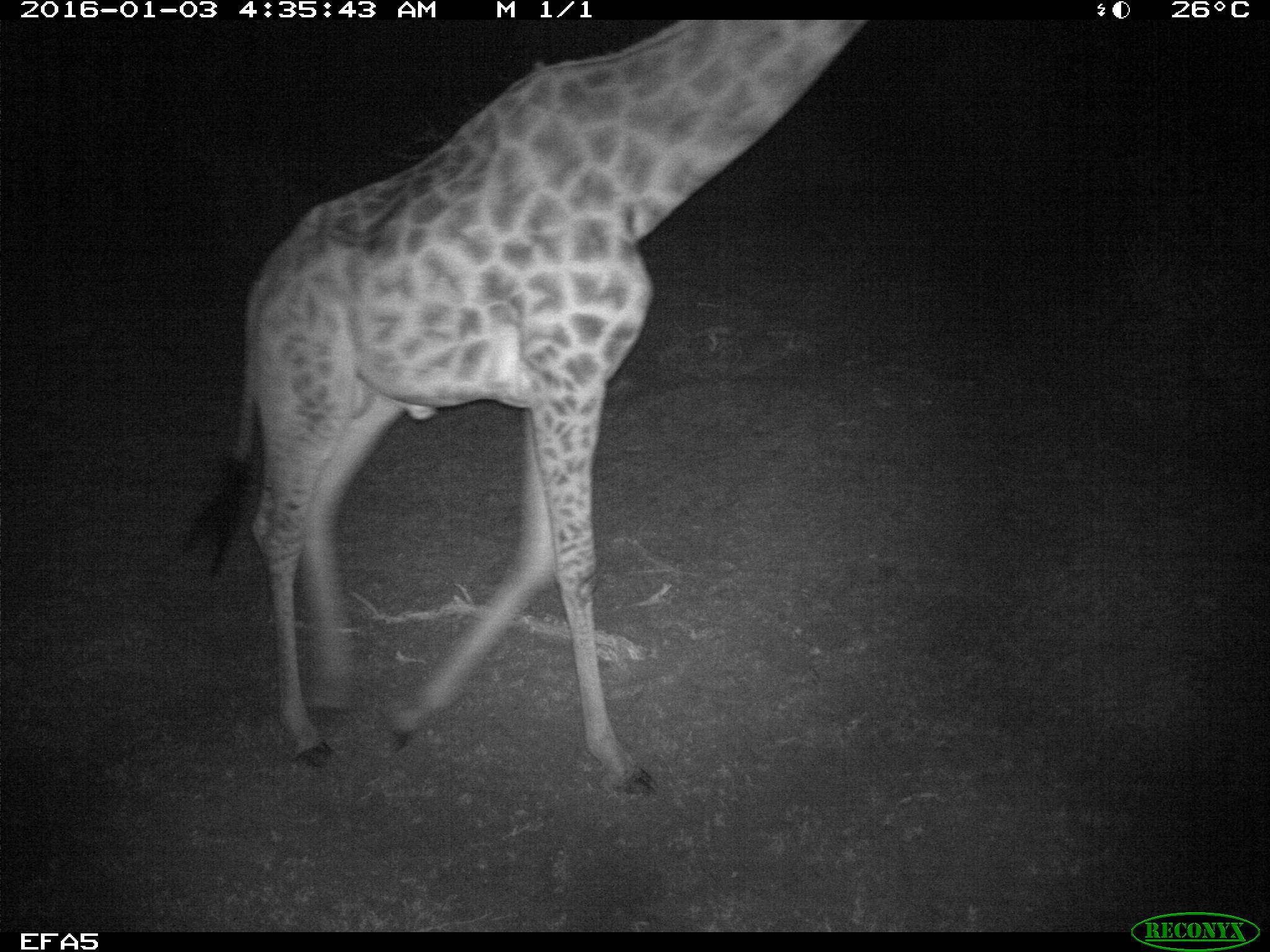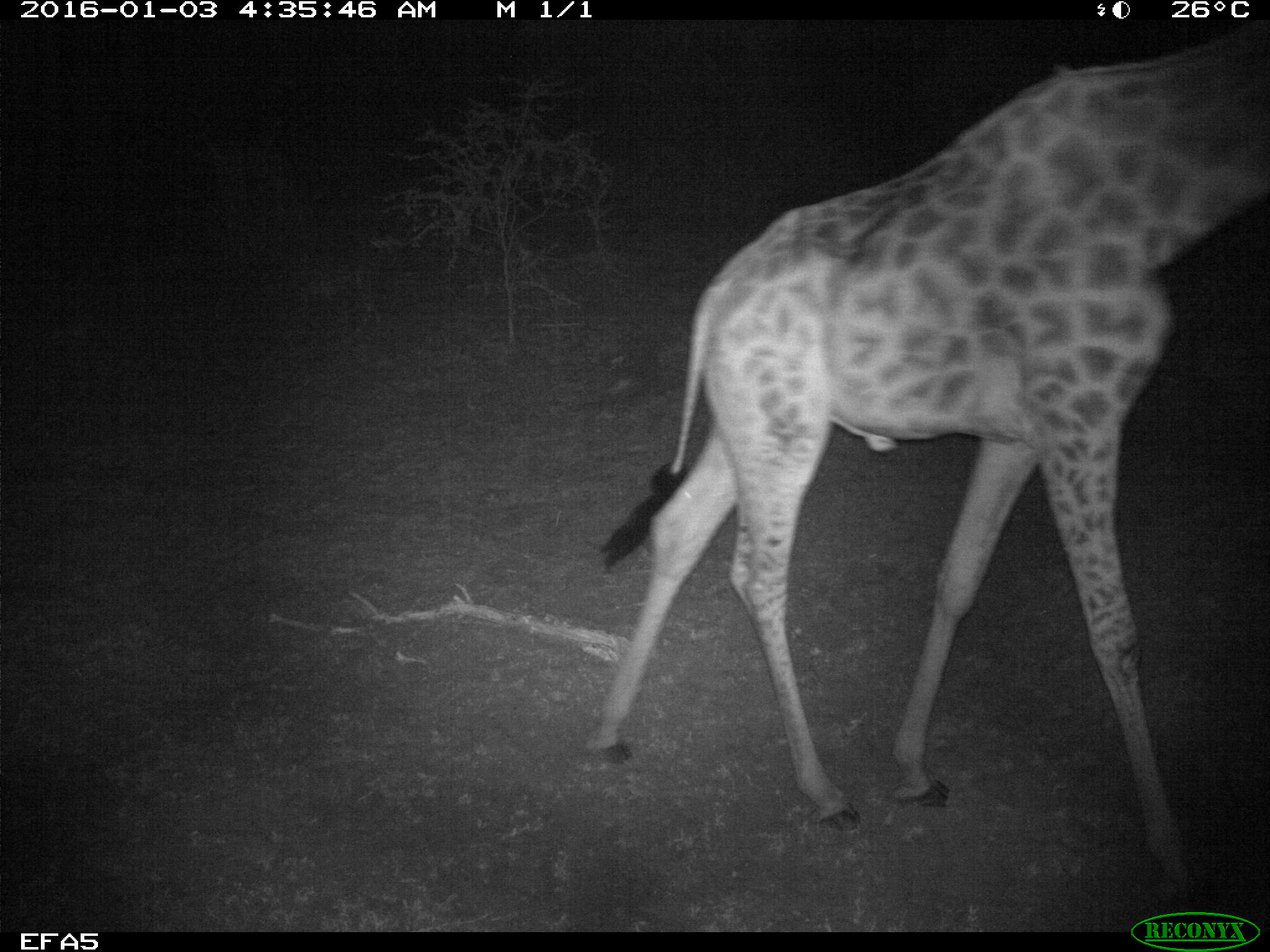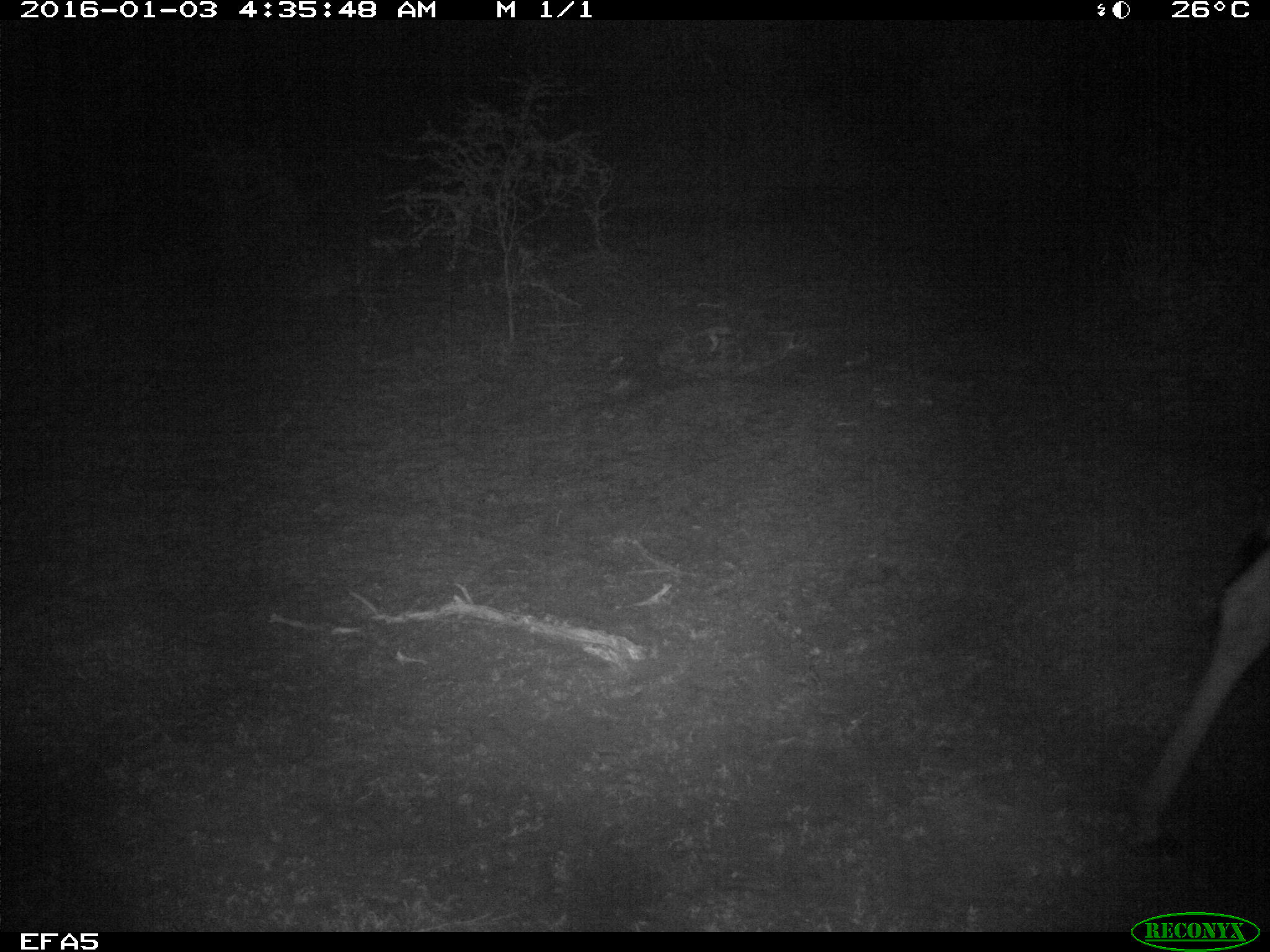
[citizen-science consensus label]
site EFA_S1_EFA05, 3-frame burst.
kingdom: Animalia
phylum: Chordata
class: Mammalia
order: Artiodactyla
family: Giraffidae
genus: Giraffa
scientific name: Giraffa camelopardalis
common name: giraffe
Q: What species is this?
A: Giraffe (Giraffa camelopardalis).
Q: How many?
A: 1.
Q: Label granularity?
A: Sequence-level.